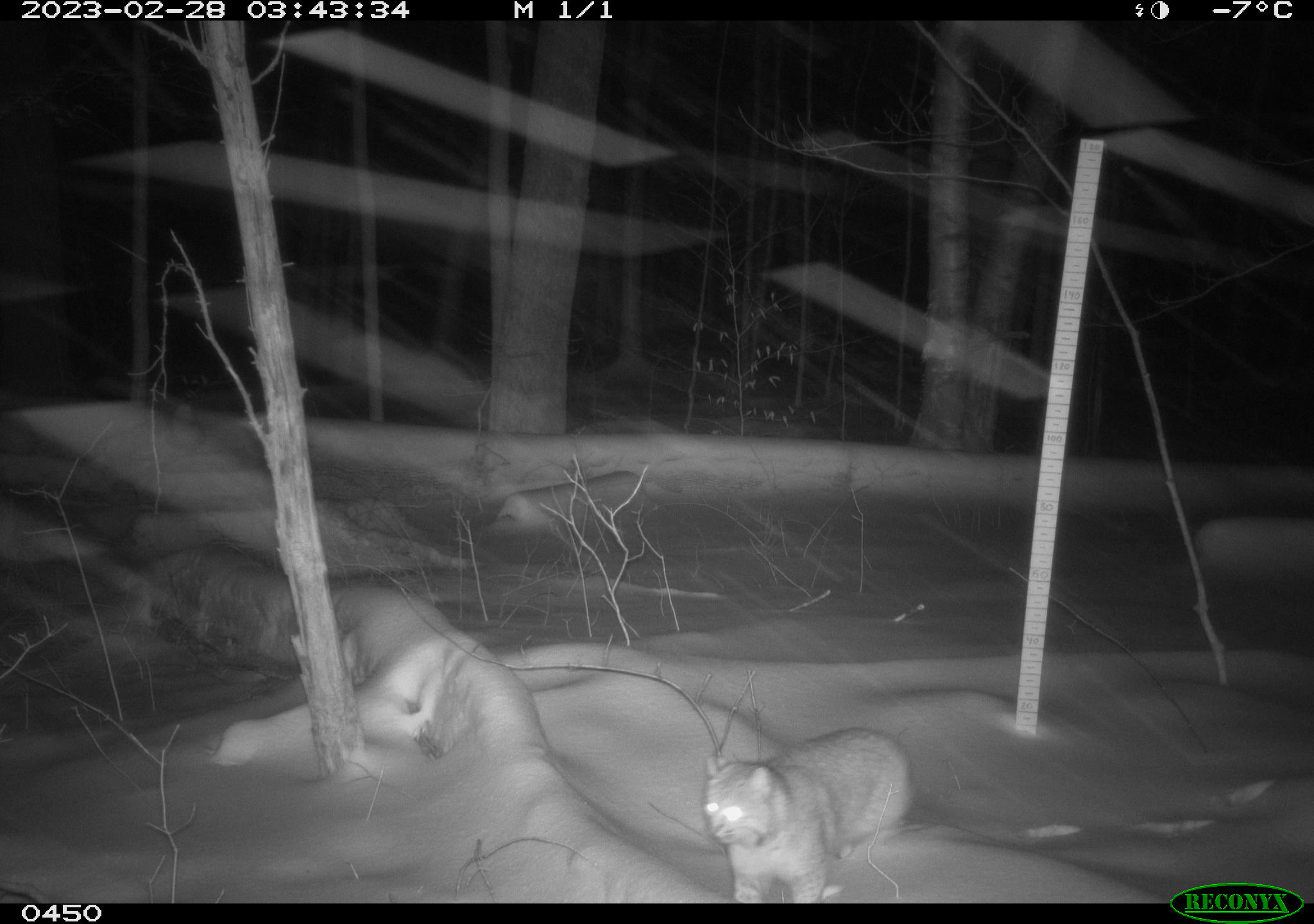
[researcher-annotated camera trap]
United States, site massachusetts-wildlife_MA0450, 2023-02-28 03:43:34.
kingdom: Animalia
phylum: Chordata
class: Mammalia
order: Carnivora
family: Felidae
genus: Lynx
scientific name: Lynx rufus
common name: bobcat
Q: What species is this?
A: Bobcat (Lynx rufus).